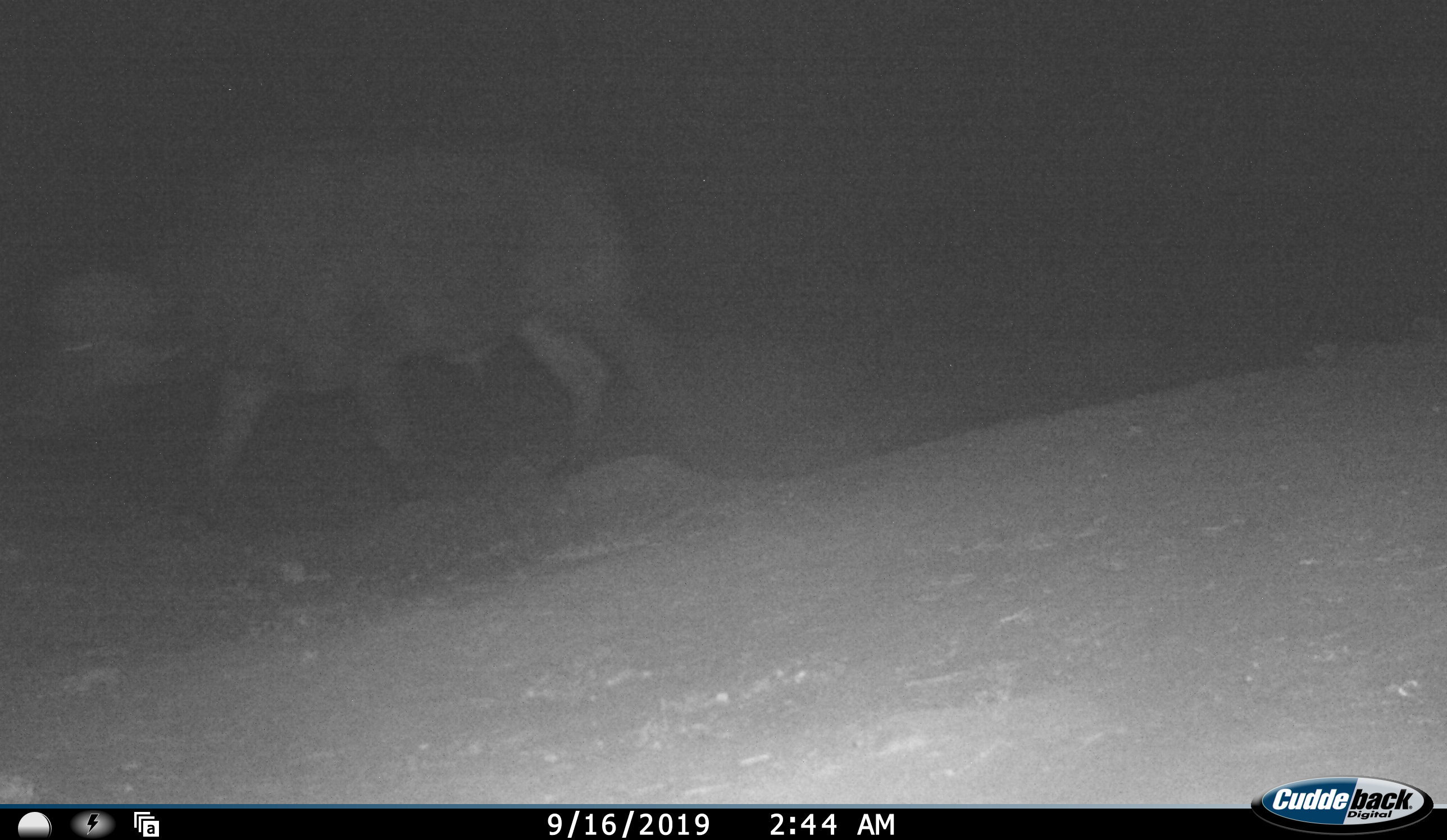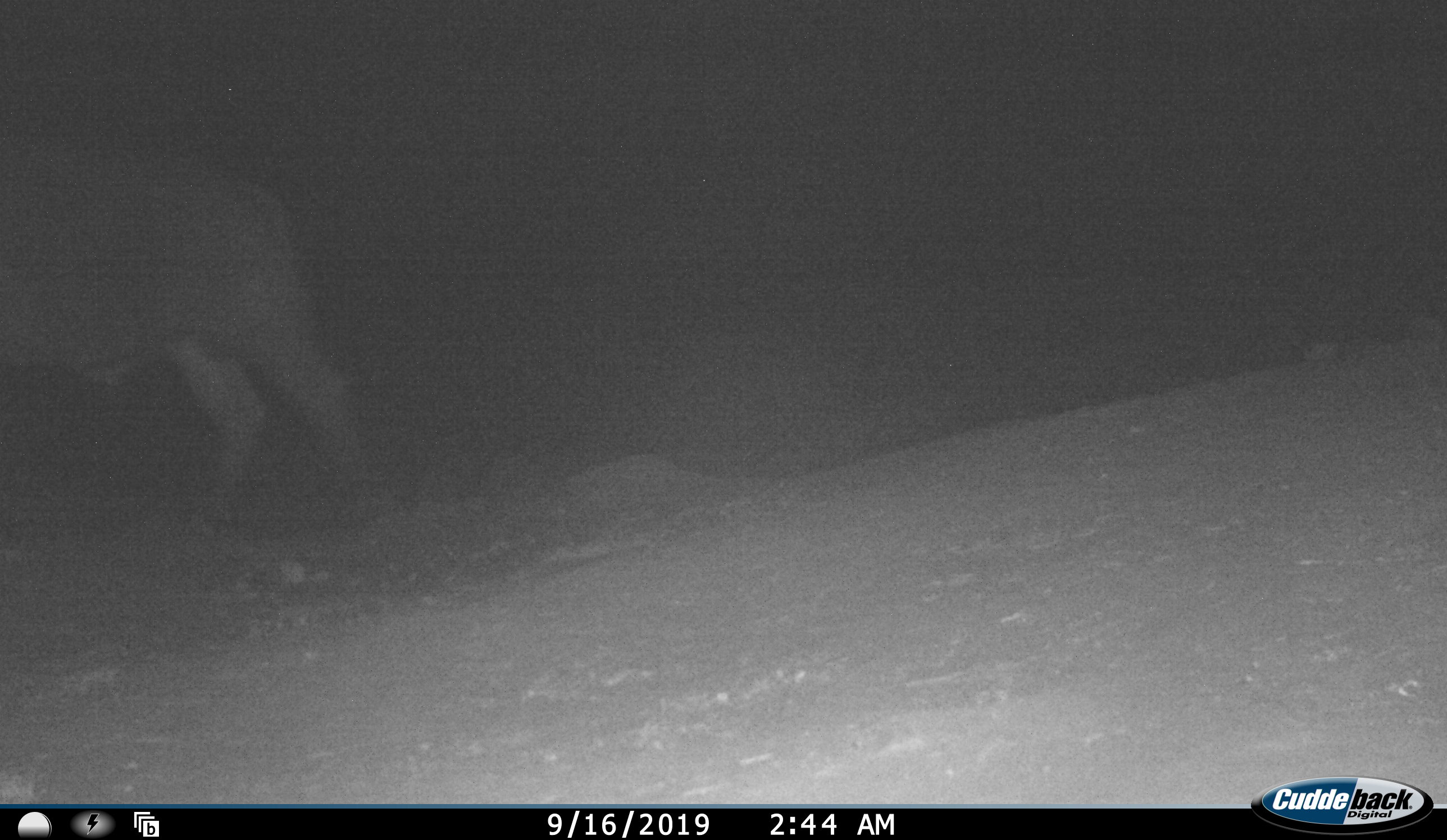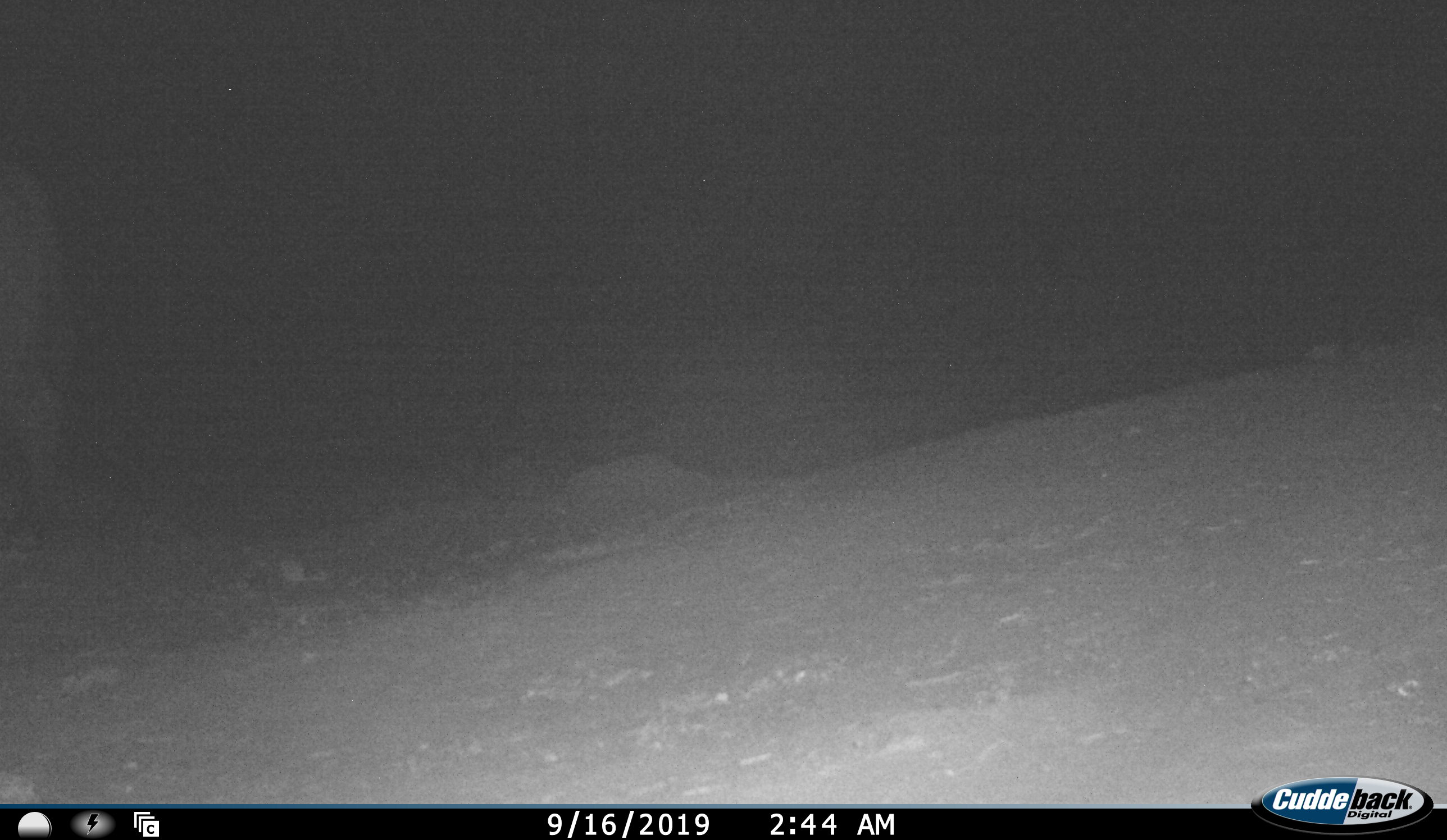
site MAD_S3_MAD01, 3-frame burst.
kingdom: Animalia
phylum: Chordata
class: Mammalia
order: Artiodactyla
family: Bovidae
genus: Syncerus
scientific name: Syncerus caffer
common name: african buffalo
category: buffalo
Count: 1.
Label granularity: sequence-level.